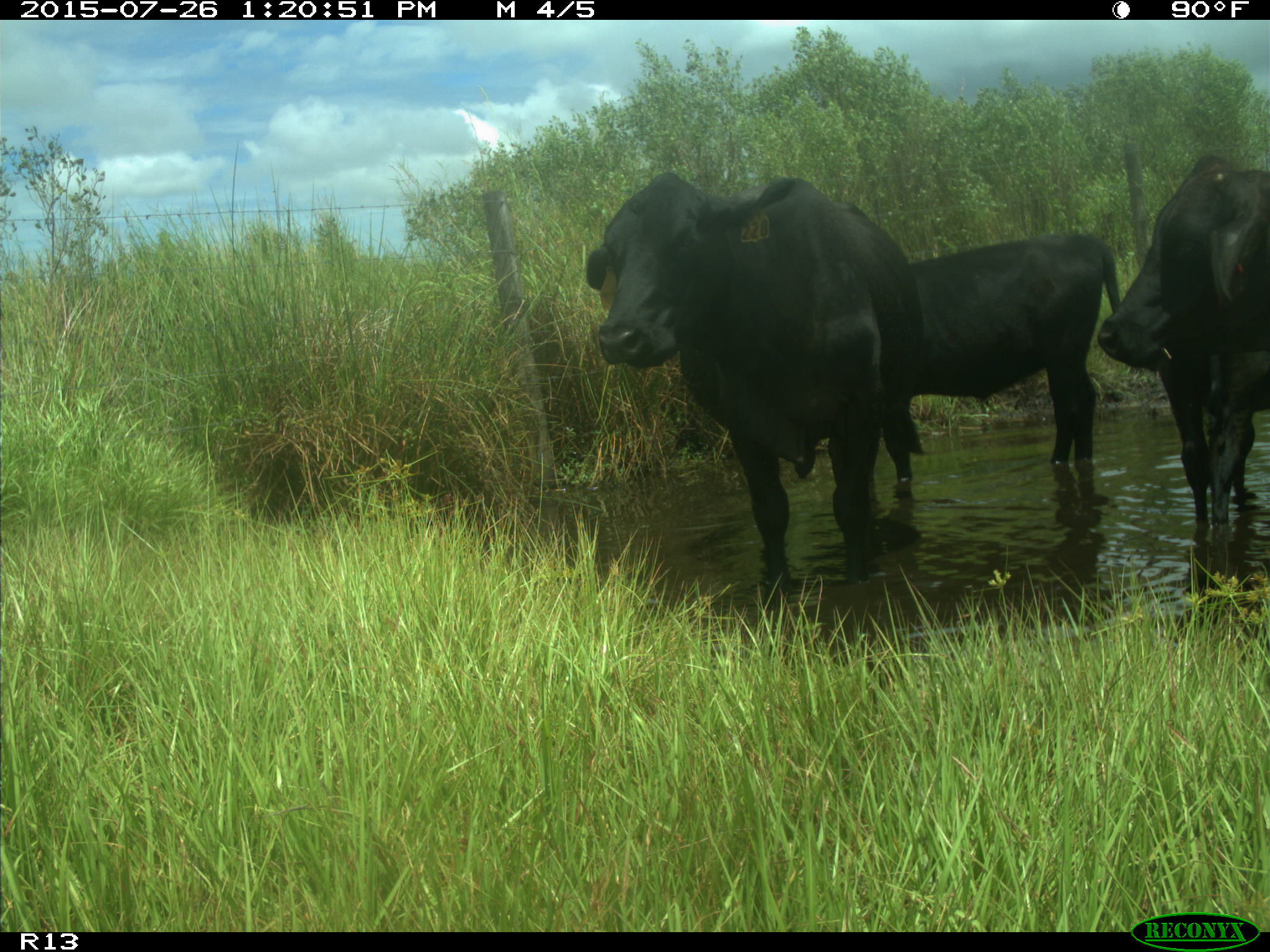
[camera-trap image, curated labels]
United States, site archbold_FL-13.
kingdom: Animalia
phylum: Chordata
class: Mammalia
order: Artiodactyla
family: Bovidae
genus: Bos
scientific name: Bos taurus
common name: domestic cow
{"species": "Bos taurus (domestic cow)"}